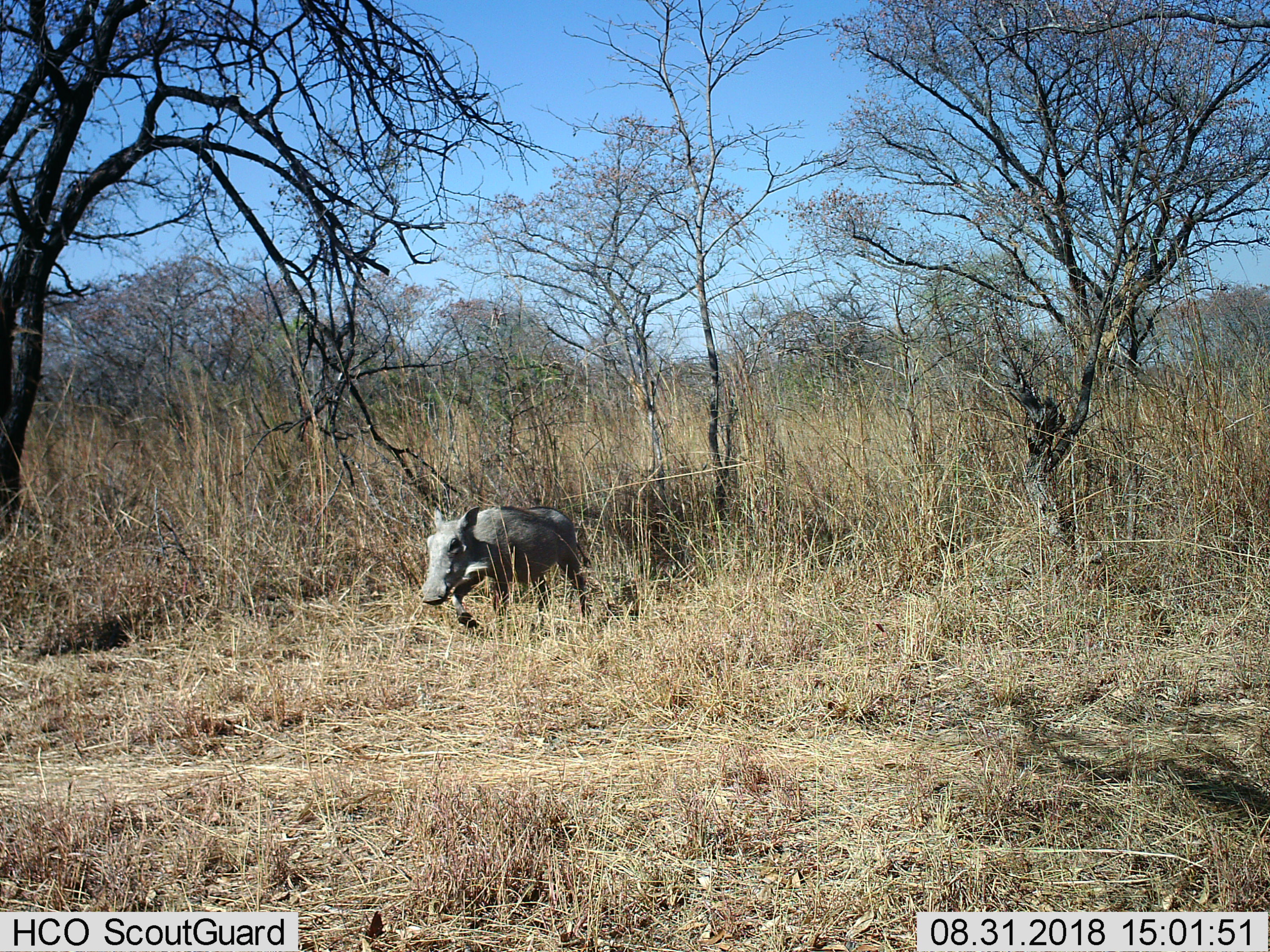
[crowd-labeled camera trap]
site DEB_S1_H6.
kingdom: Animalia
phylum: Chordata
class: Mammalia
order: Artiodactyla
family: Suidae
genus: Phacochoerus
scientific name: Phacochoerus africanus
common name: warthog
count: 1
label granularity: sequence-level